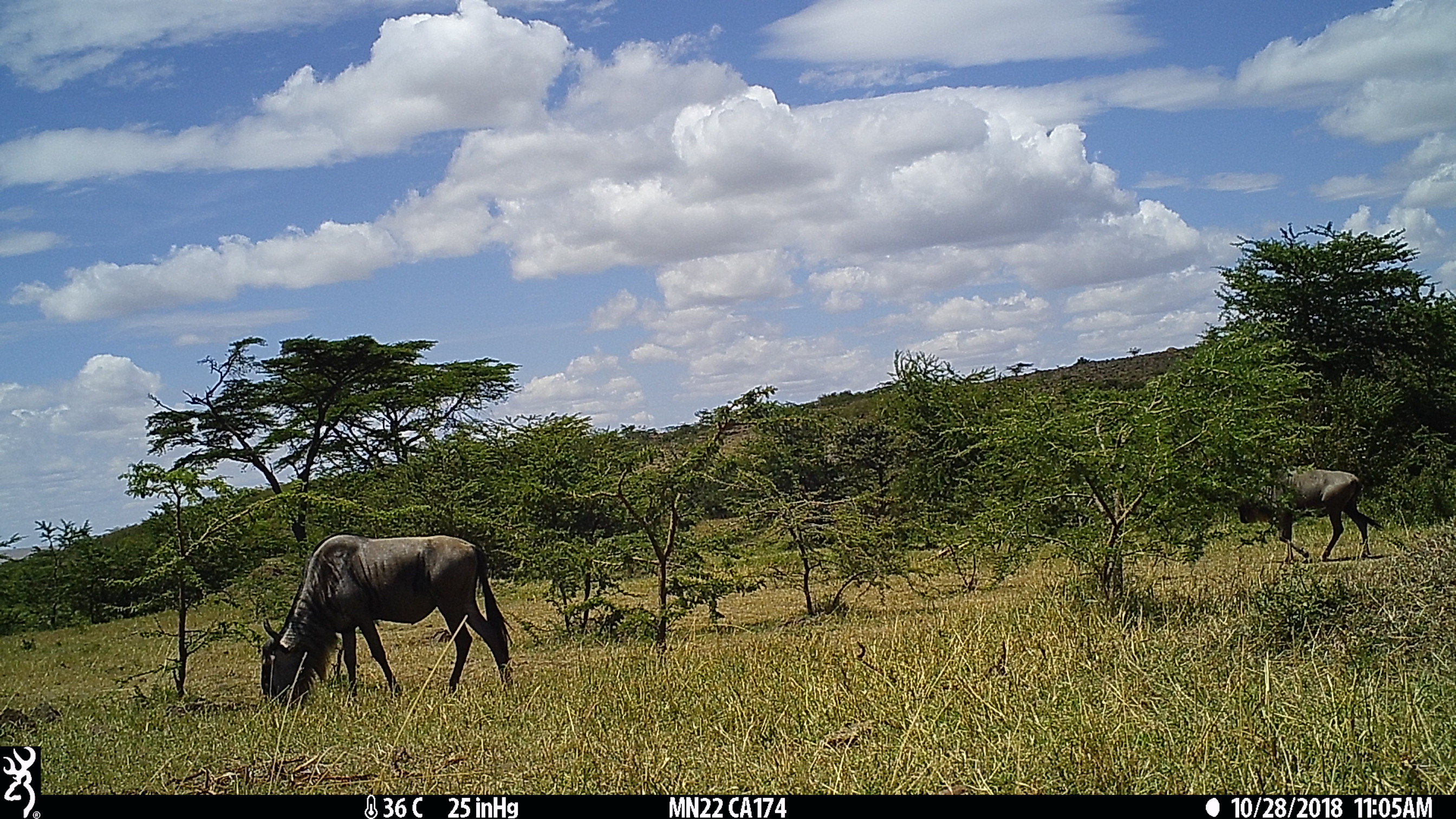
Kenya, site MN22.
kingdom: Animalia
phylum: Chordata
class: Mammalia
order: Artiodactyla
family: Bovidae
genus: Connochaetes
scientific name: Connochaetes taurinus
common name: blue wildebeest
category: wildebeest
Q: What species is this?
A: Wildebeest (blue wildebeest) (Connochaetes taurinus).